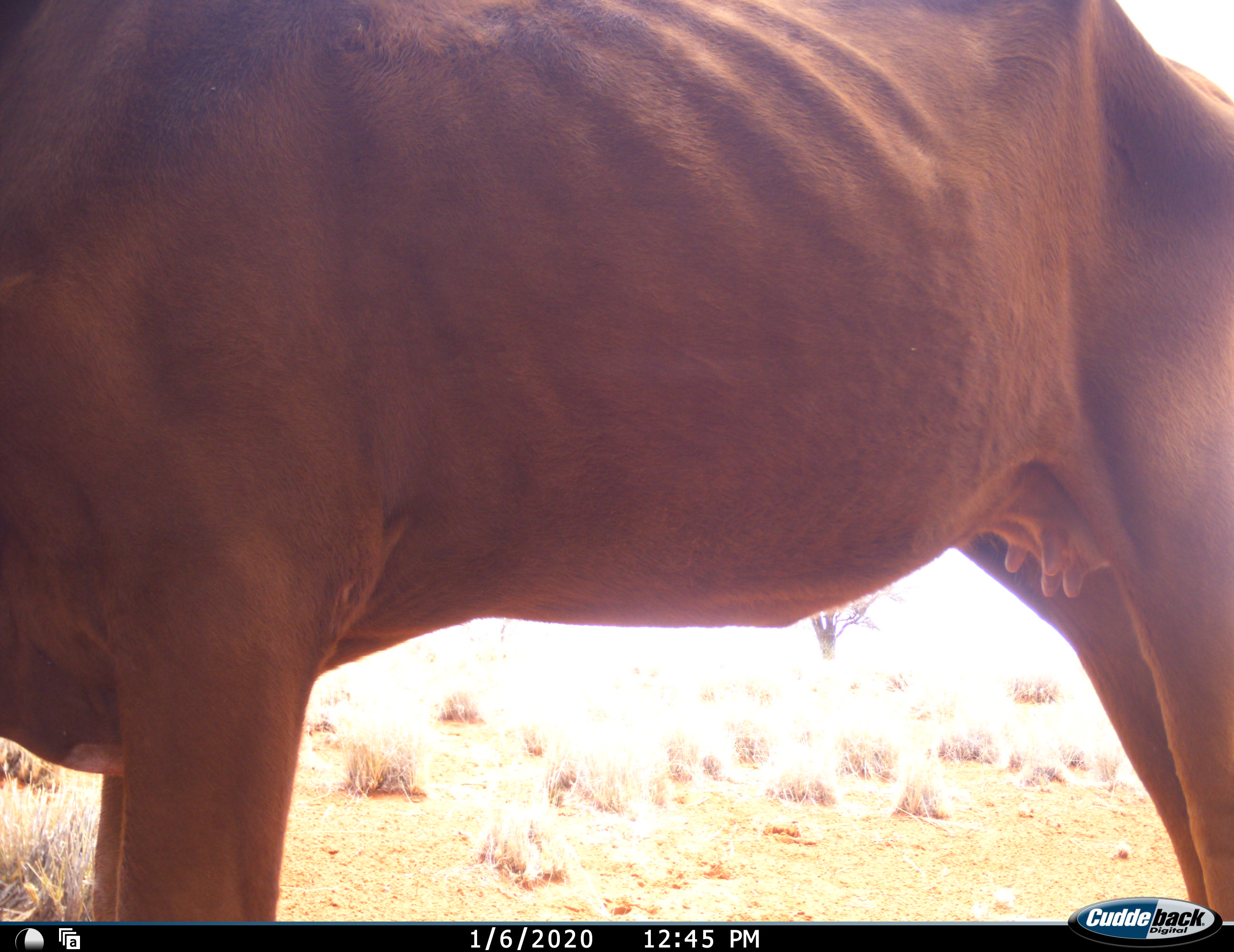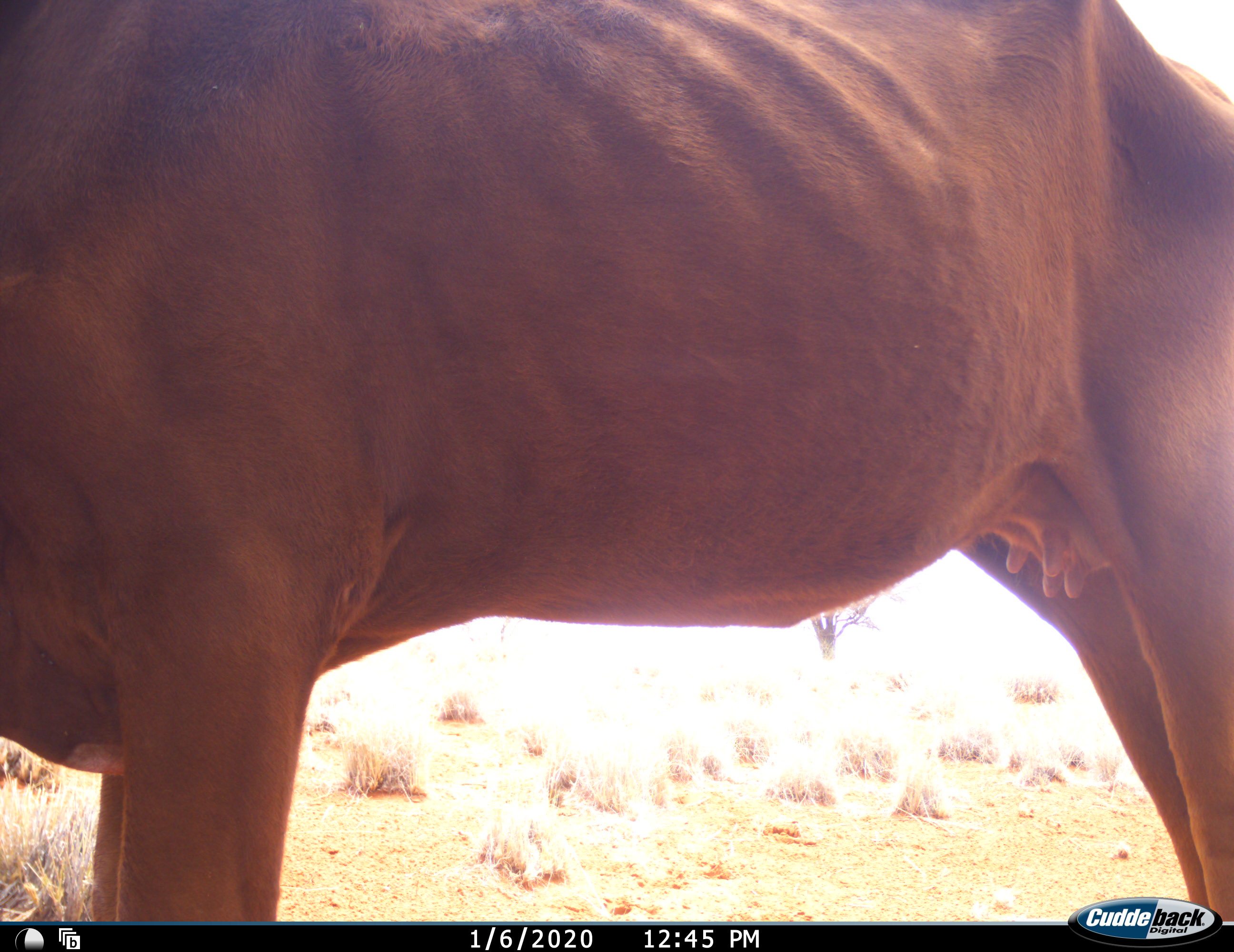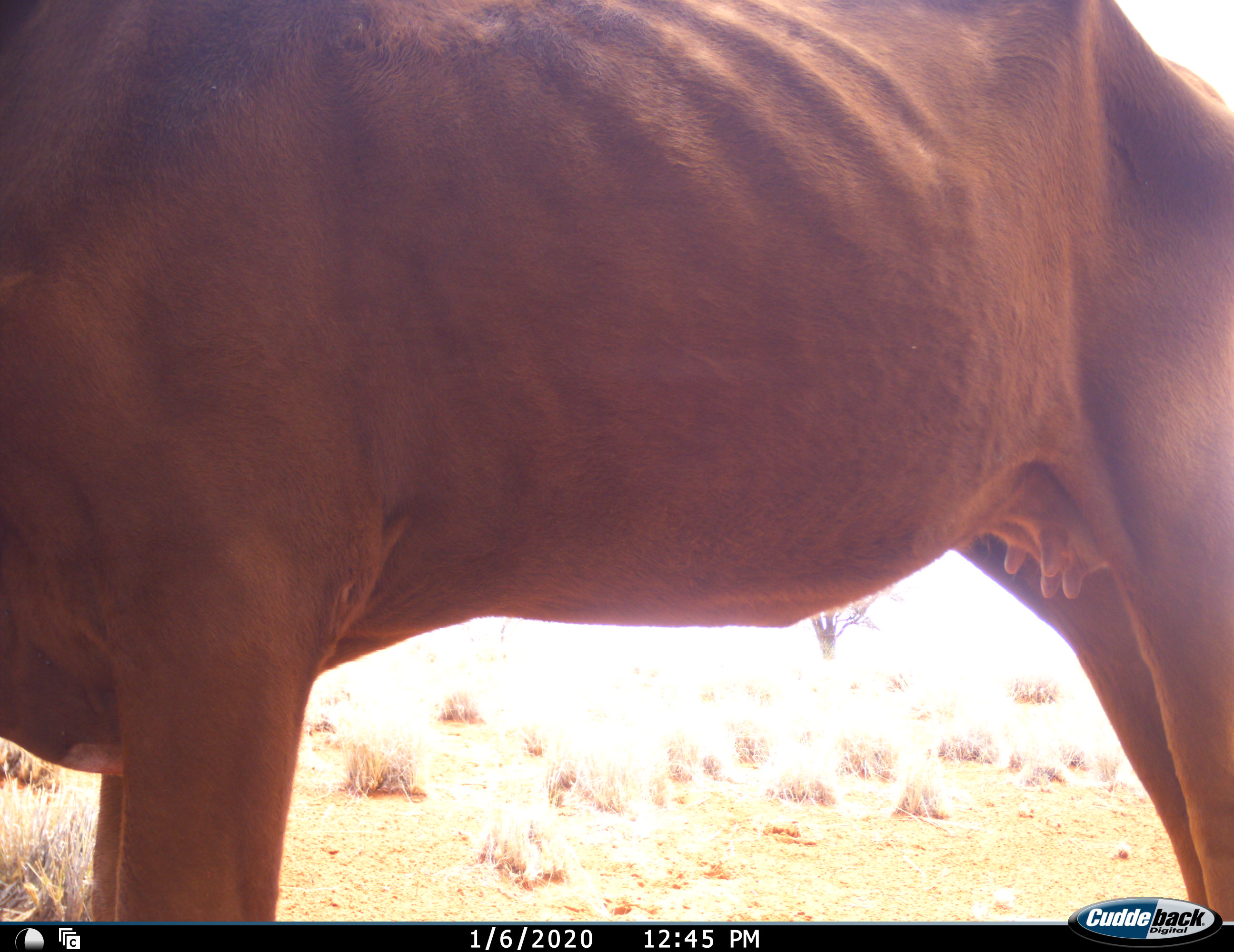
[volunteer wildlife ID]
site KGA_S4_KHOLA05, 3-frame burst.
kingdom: Animalia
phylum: Chordata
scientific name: Vertebrata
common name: domestic animal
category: domesticanimal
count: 1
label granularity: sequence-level